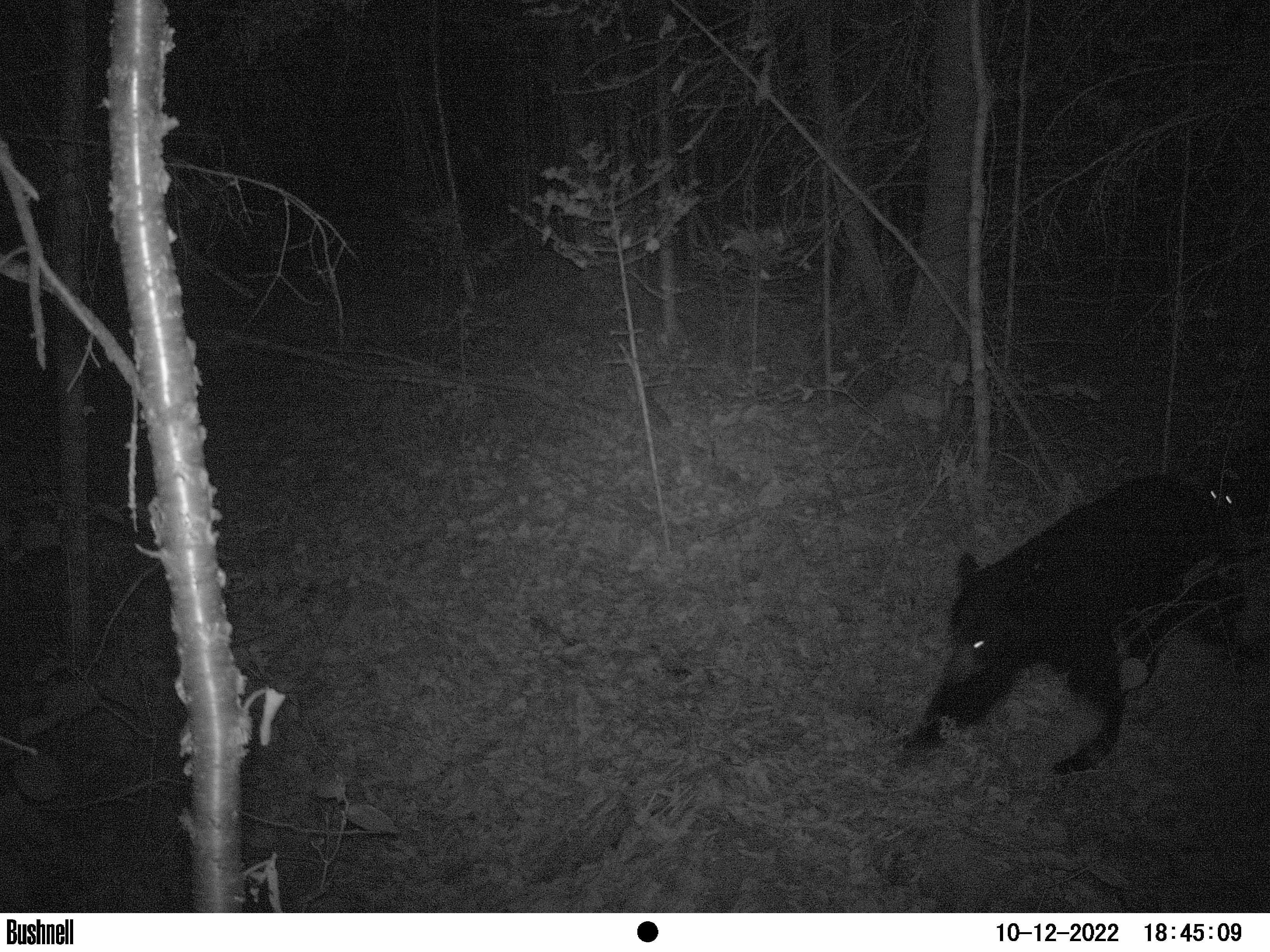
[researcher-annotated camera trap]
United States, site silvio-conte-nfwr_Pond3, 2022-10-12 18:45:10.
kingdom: Animalia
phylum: Chordata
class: Mammalia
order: Carnivora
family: Ursidae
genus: Ursus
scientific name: Ursus americanus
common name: black bear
Black bear (Ursus americanus).